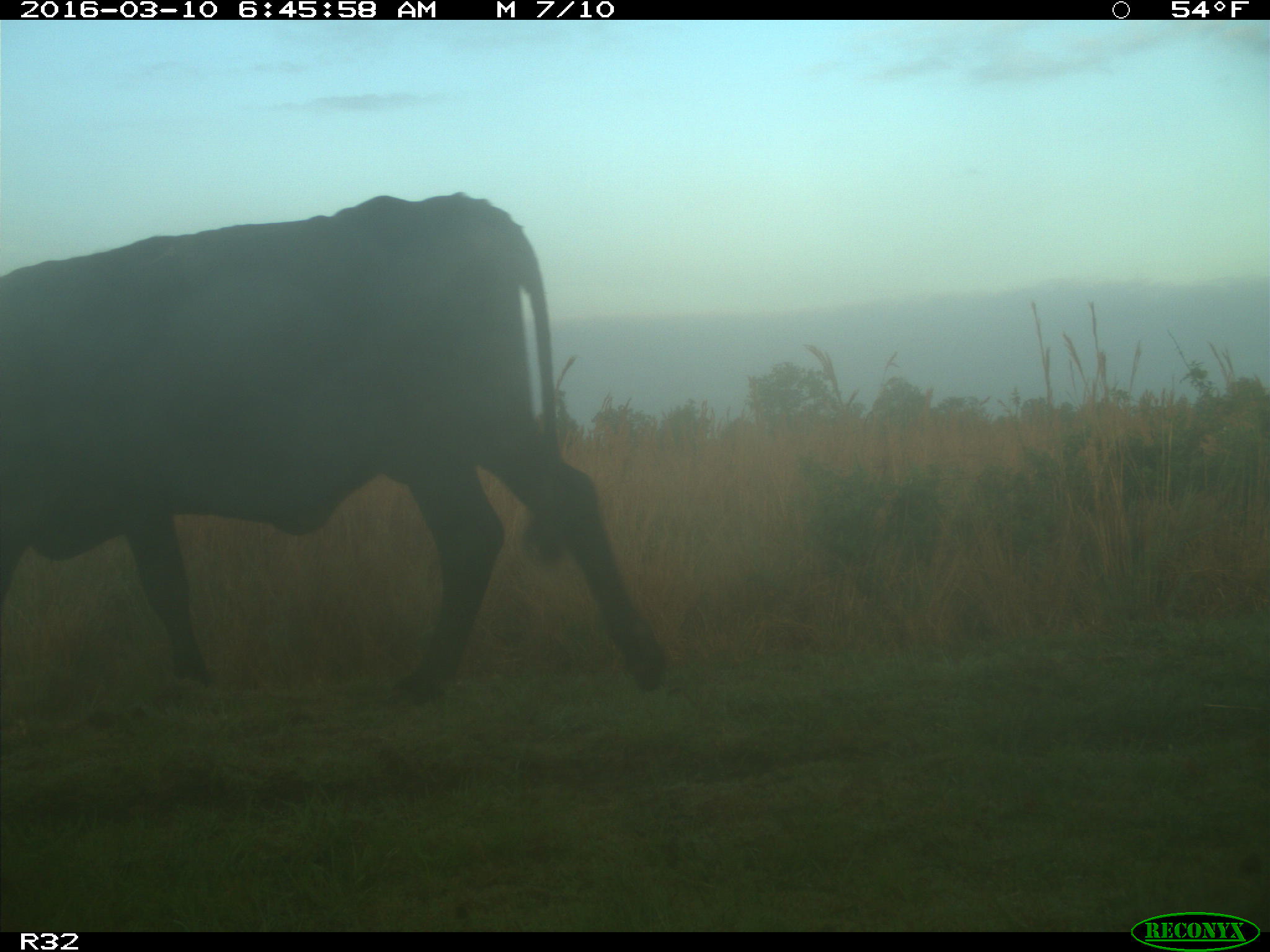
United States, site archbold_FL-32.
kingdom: Animalia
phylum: Chordata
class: Mammalia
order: Artiodactyla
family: Bovidae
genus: Bos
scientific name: Bos taurus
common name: domestic cow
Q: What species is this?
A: Bos taurus (domestic cow).